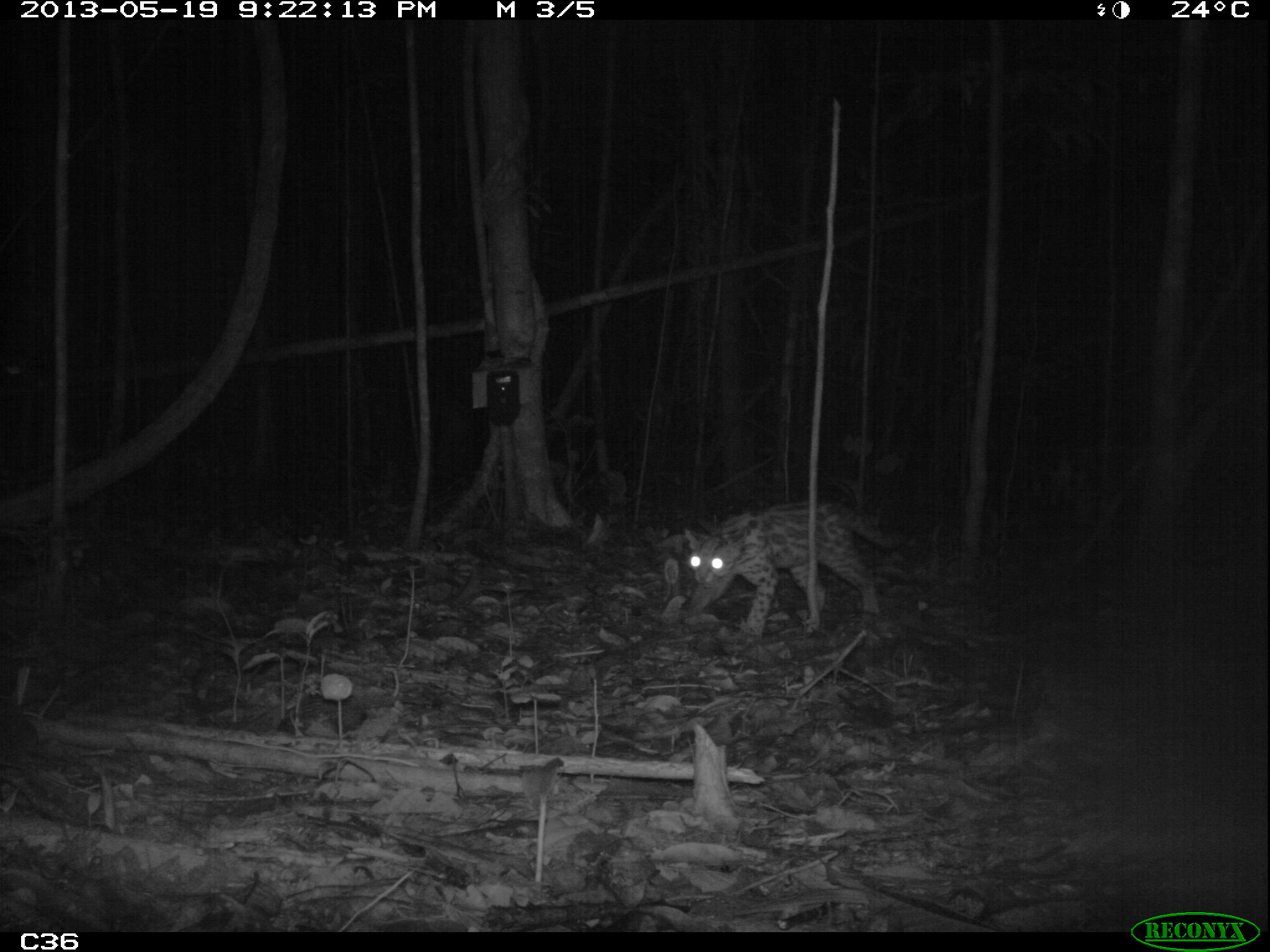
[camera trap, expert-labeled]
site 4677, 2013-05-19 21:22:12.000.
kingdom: Animalia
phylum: Chordata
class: Mammalia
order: Carnivora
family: Felidae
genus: Leopardus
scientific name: Leopardus wiedii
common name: margay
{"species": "Leopardus wiedii (margay)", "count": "1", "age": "adult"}